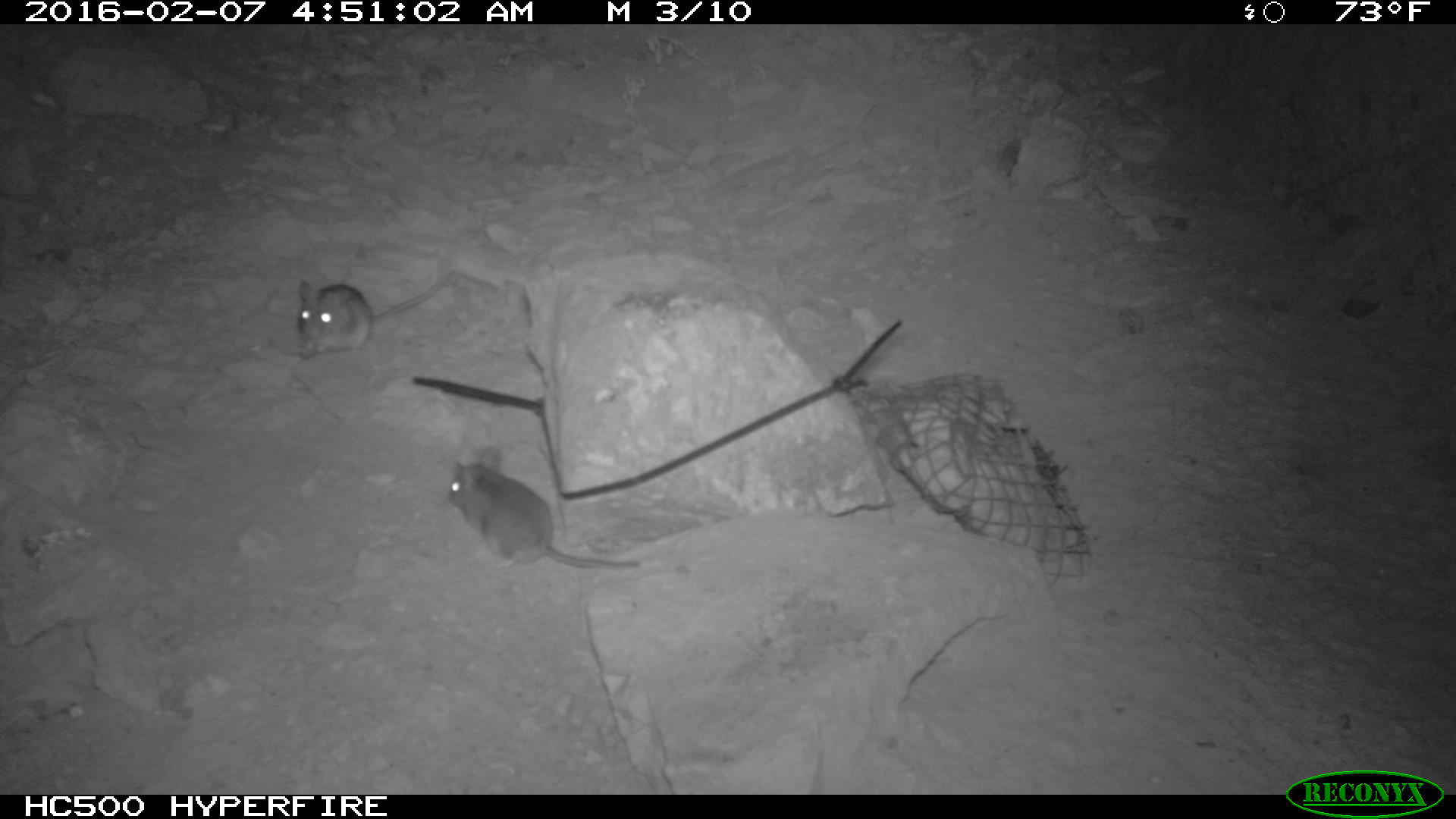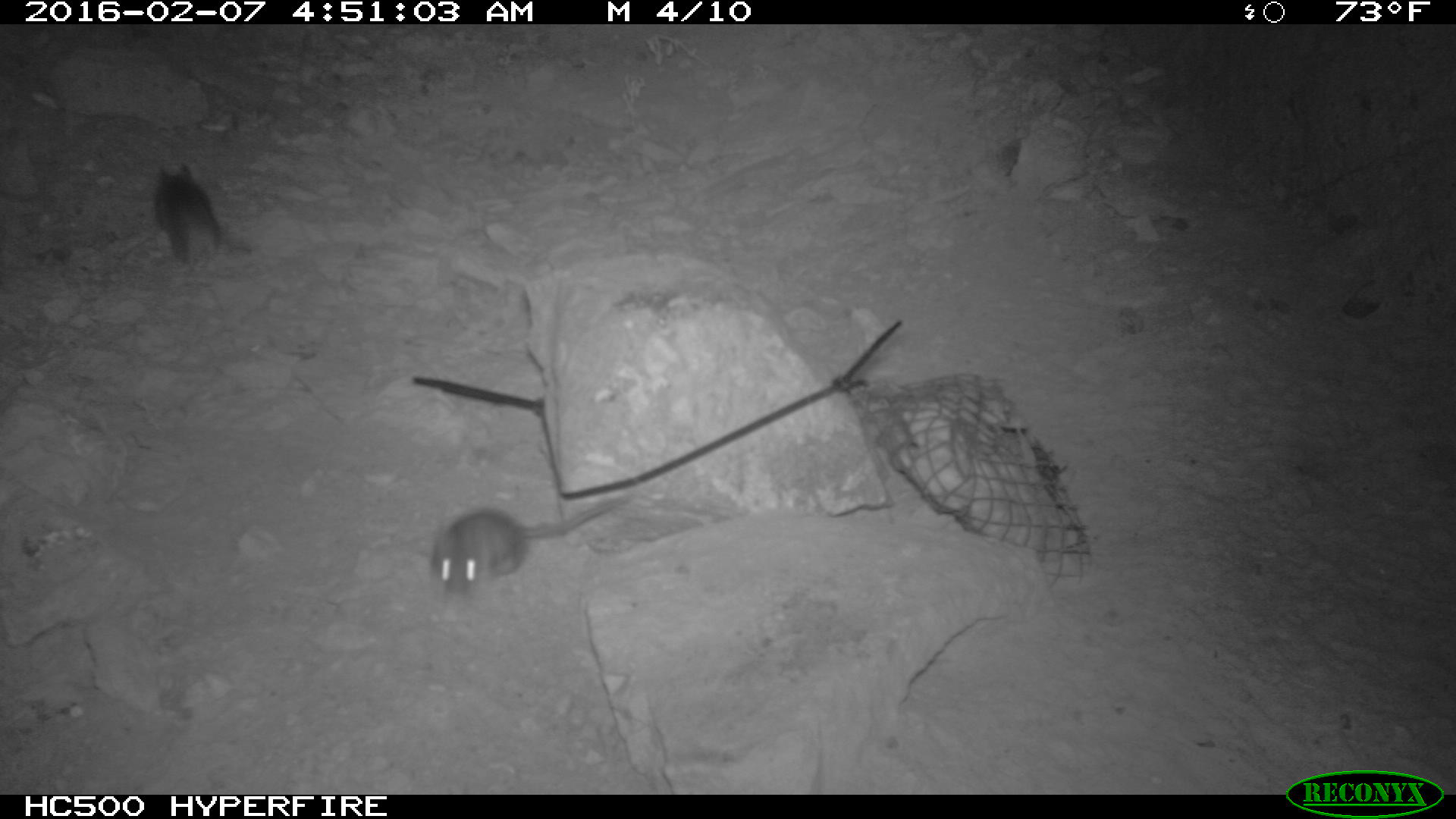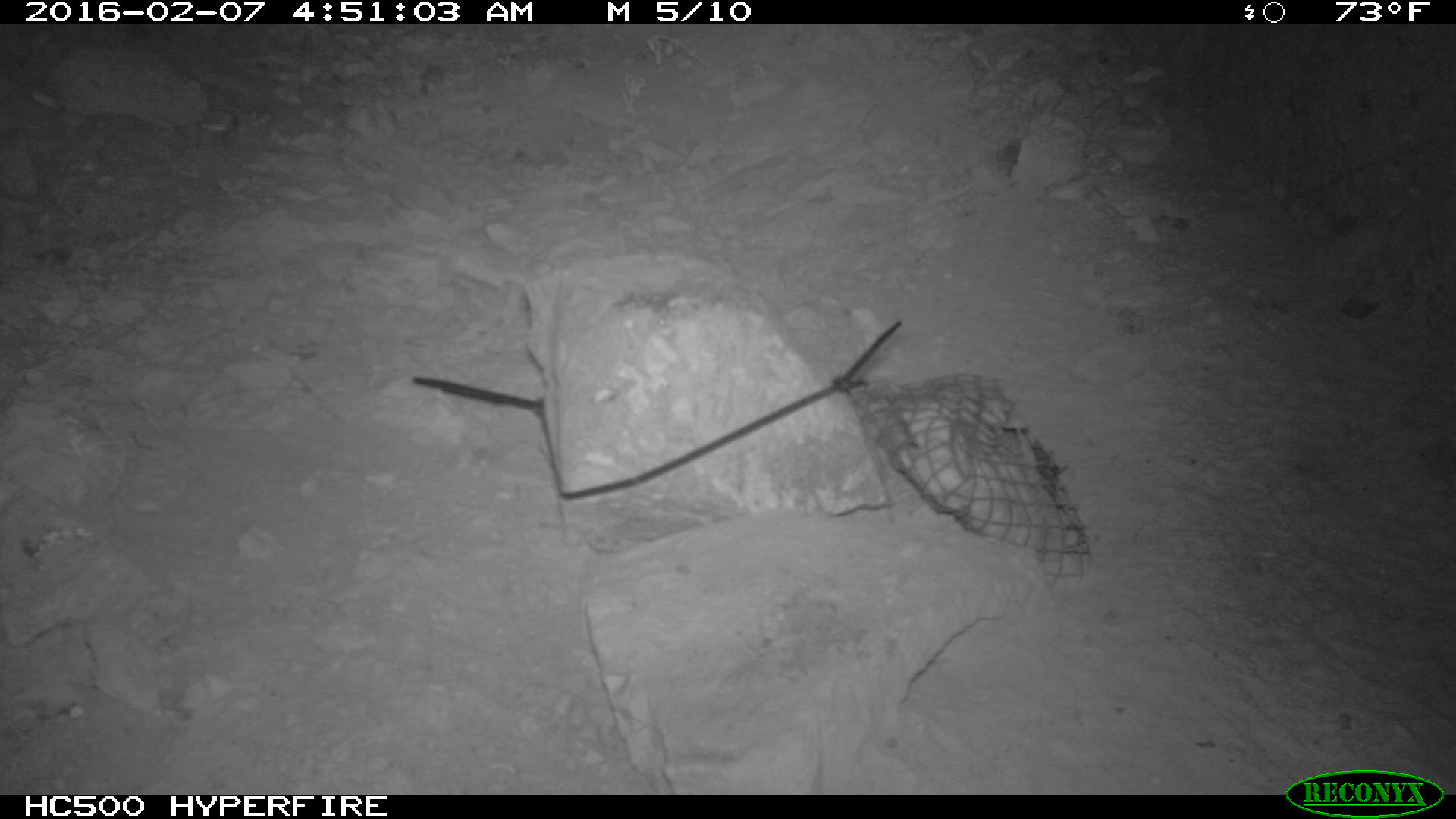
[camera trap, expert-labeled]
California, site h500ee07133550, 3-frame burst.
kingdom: Animalia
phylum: Chordata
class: Mammalia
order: Rodentia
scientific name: Rodentia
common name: rodent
Rodent (Rodentia).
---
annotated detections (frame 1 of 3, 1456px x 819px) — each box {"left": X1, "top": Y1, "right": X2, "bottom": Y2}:
rodent: {"left": 447, "top": 446, "right": 639, "bottom": 569}; {"left": 296, "top": 269, "right": 454, "bottom": 360}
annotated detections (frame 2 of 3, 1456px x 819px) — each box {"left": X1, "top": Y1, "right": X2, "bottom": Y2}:
rodent: {"left": 431, "top": 497, "right": 630, "bottom": 599}; {"left": 155, "top": 165, "right": 228, "bottom": 269}